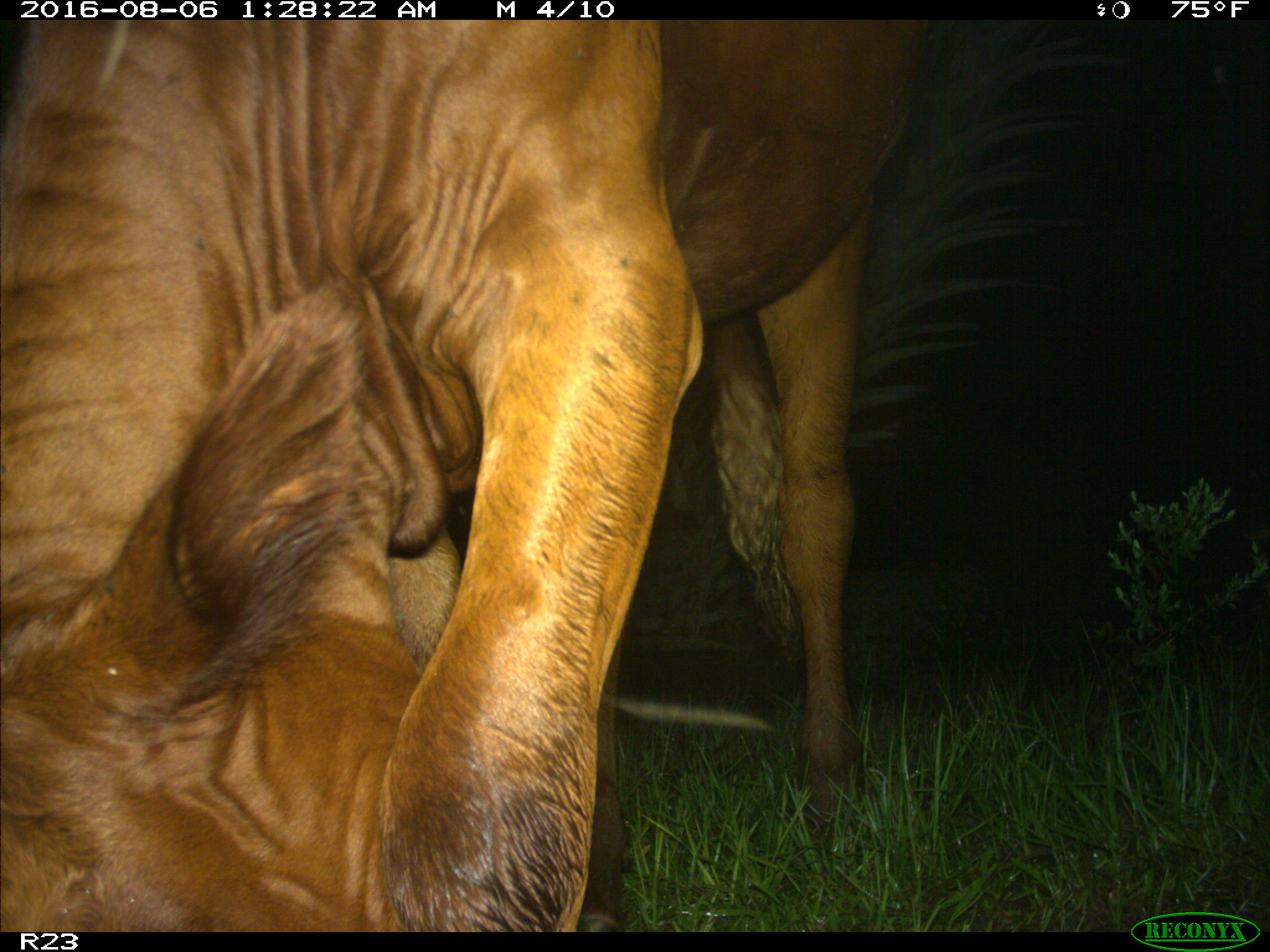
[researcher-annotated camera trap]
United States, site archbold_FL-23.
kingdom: Animalia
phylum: Chordata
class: Mammalia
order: Artiodactyla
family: Bovidae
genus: Bos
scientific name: Bos taurus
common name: domestic cow